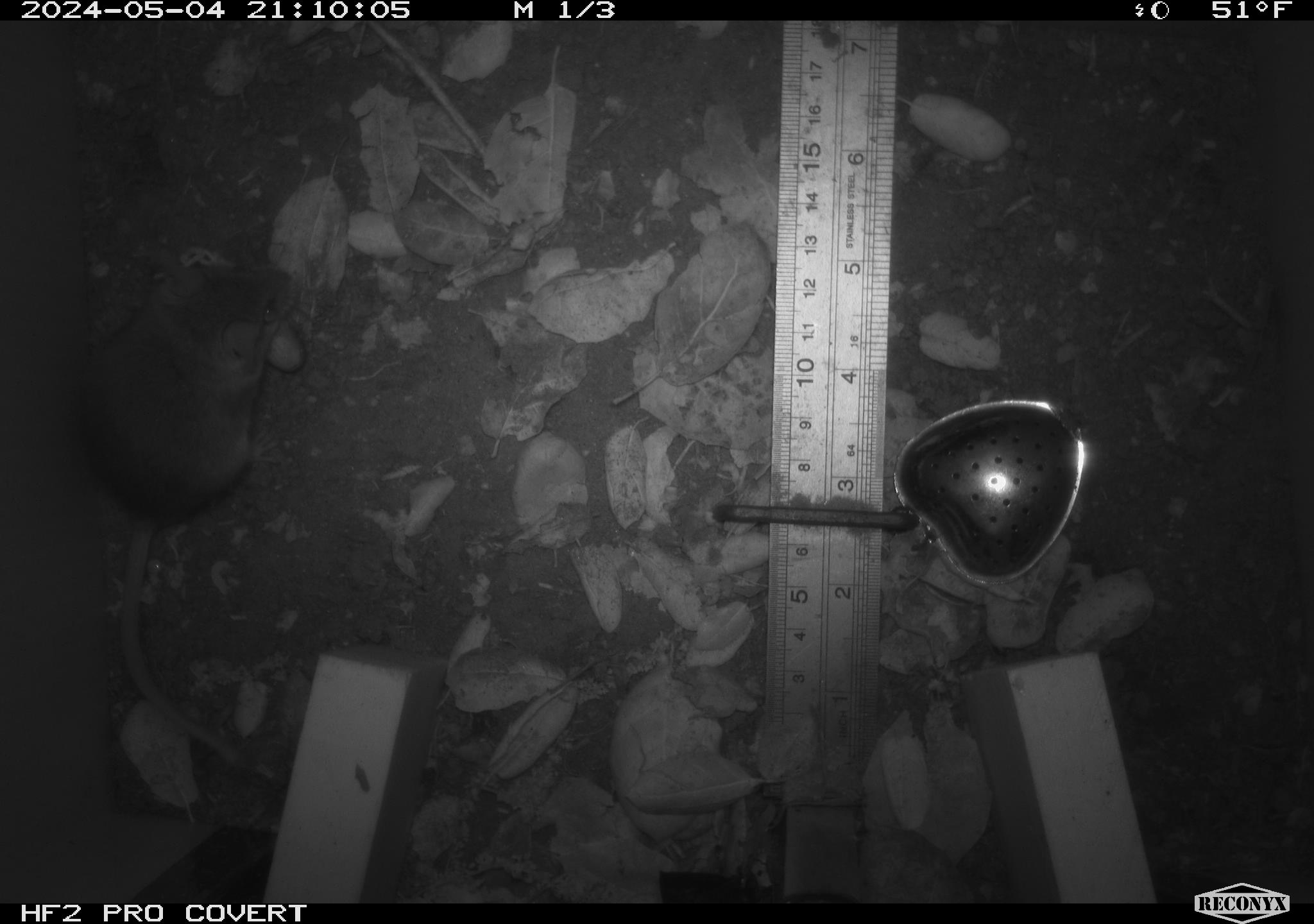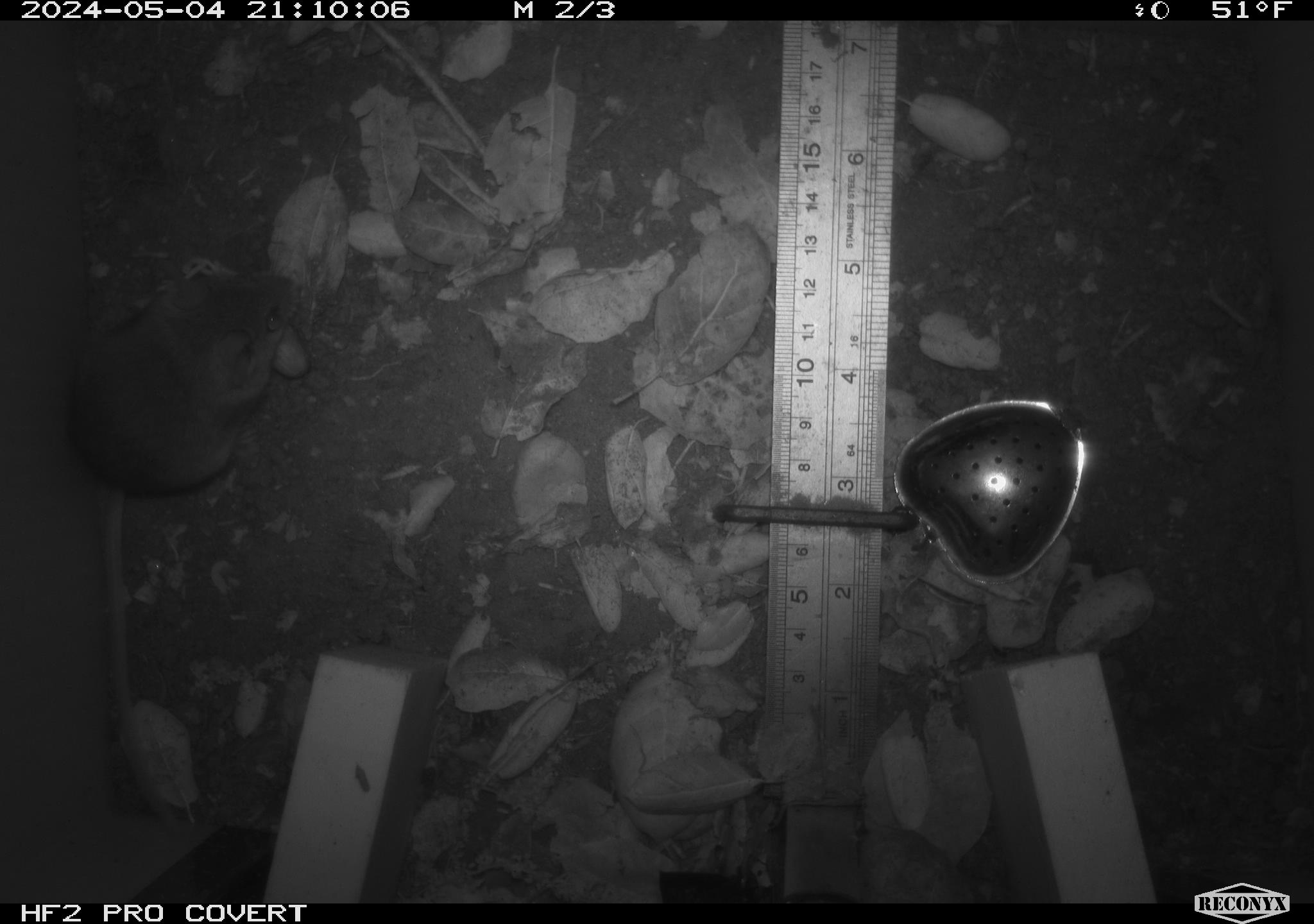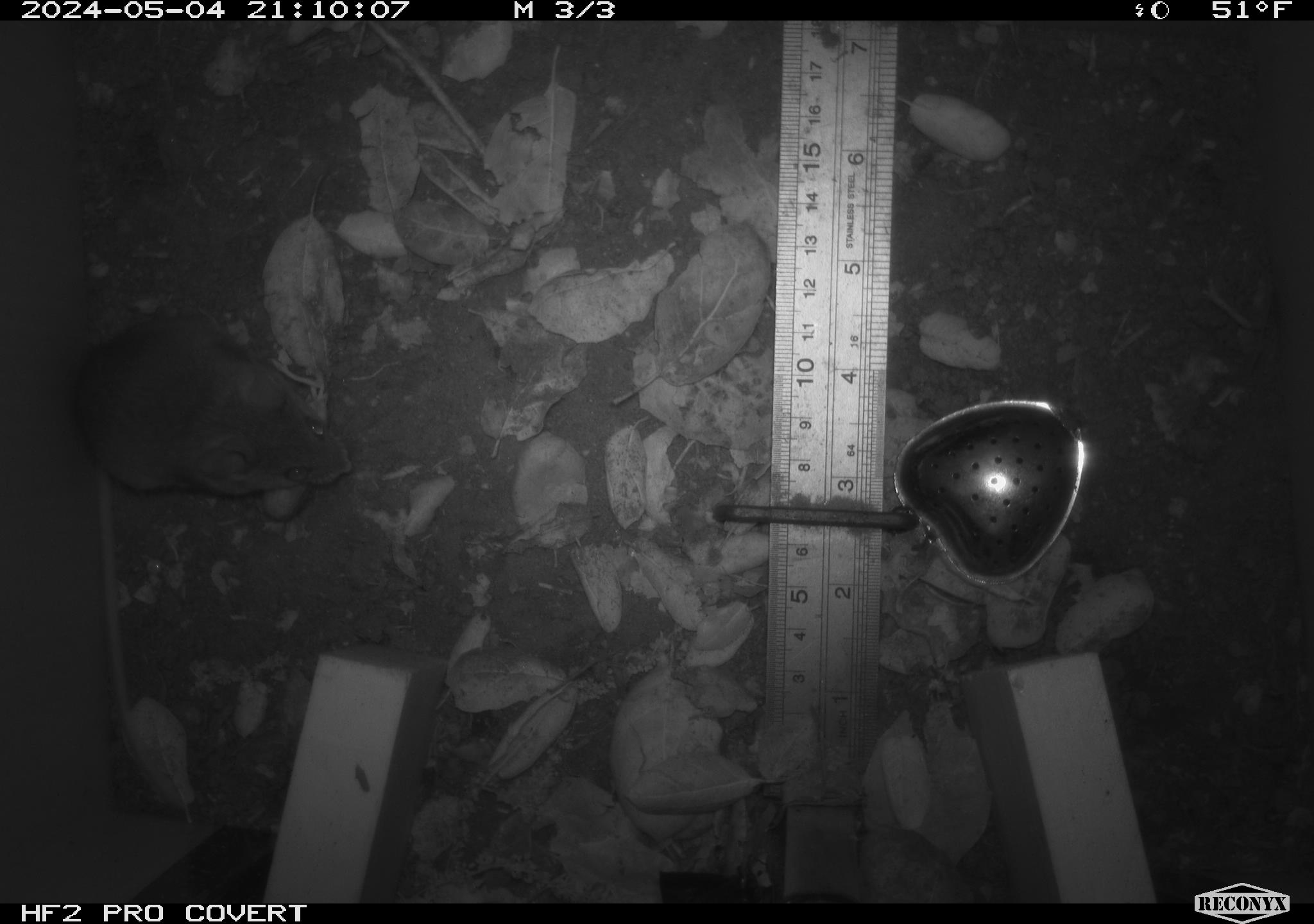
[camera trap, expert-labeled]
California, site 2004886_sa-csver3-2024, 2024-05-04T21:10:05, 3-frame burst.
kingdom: Animalia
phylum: Chordata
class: Mammalia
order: Rodentia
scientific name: Rodentia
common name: rodent